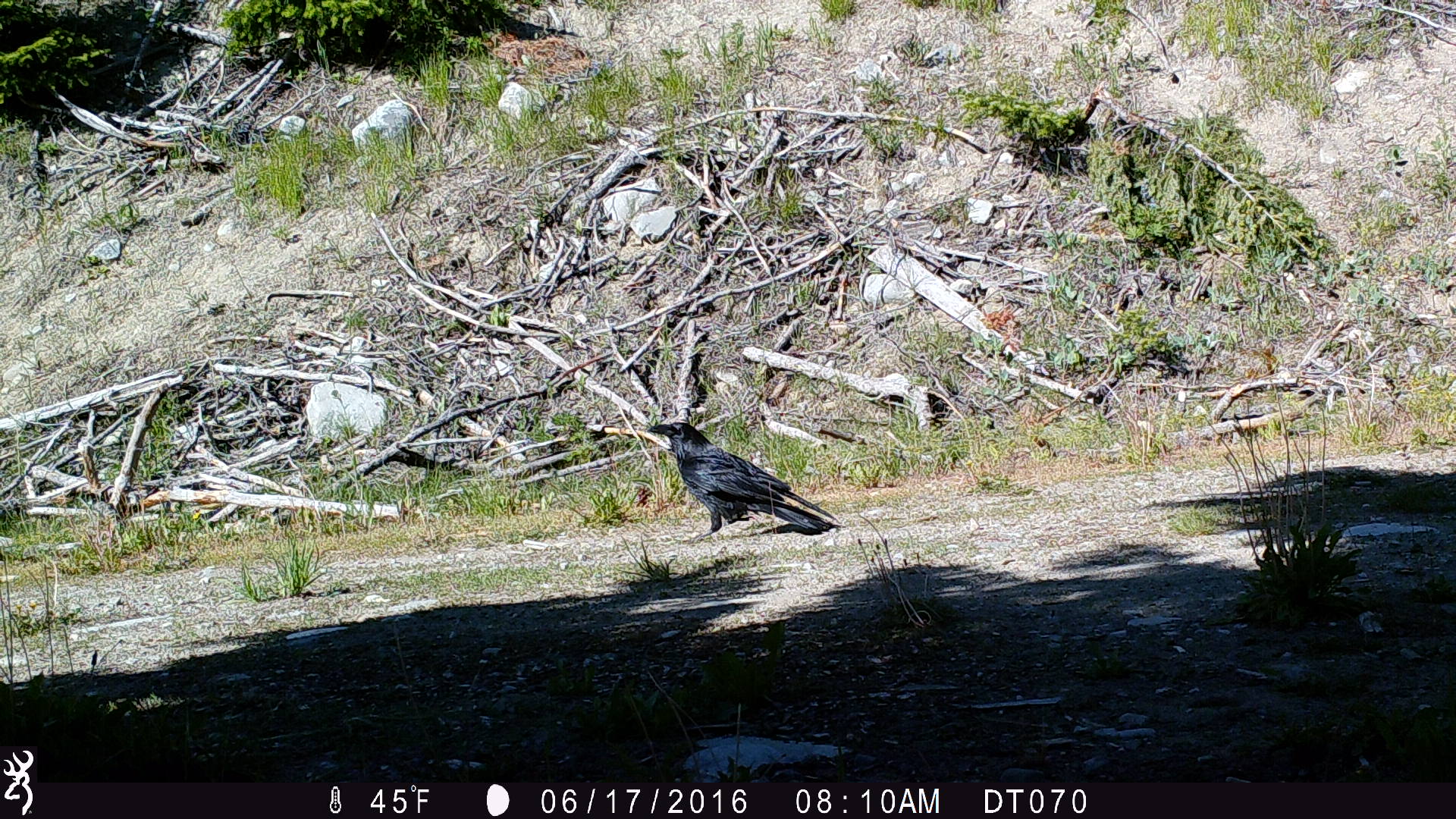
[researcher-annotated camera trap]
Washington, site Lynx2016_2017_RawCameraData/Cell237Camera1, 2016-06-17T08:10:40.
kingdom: Animalia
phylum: Chordata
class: Aves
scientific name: Aves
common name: birds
Aves (birds). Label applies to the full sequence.